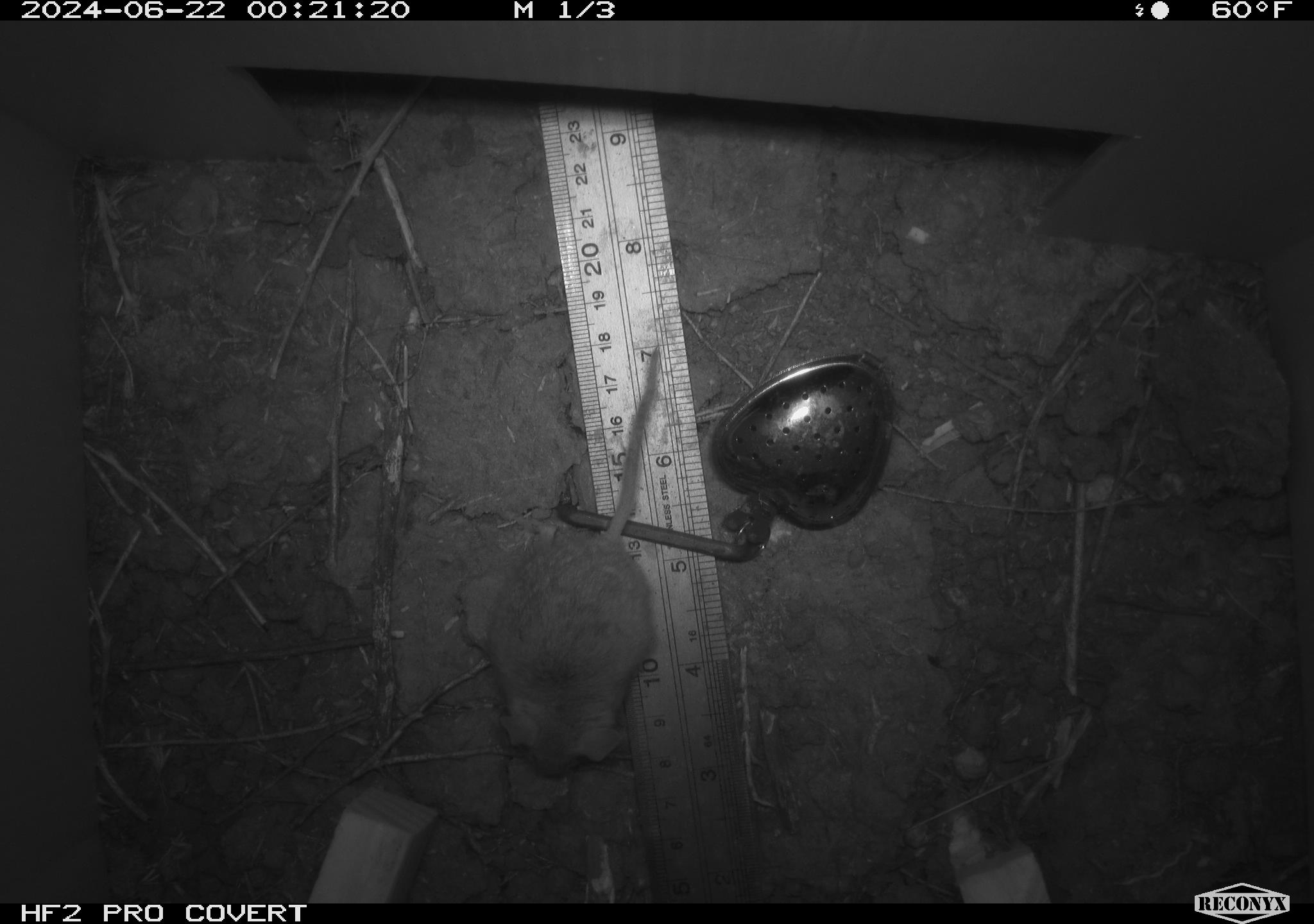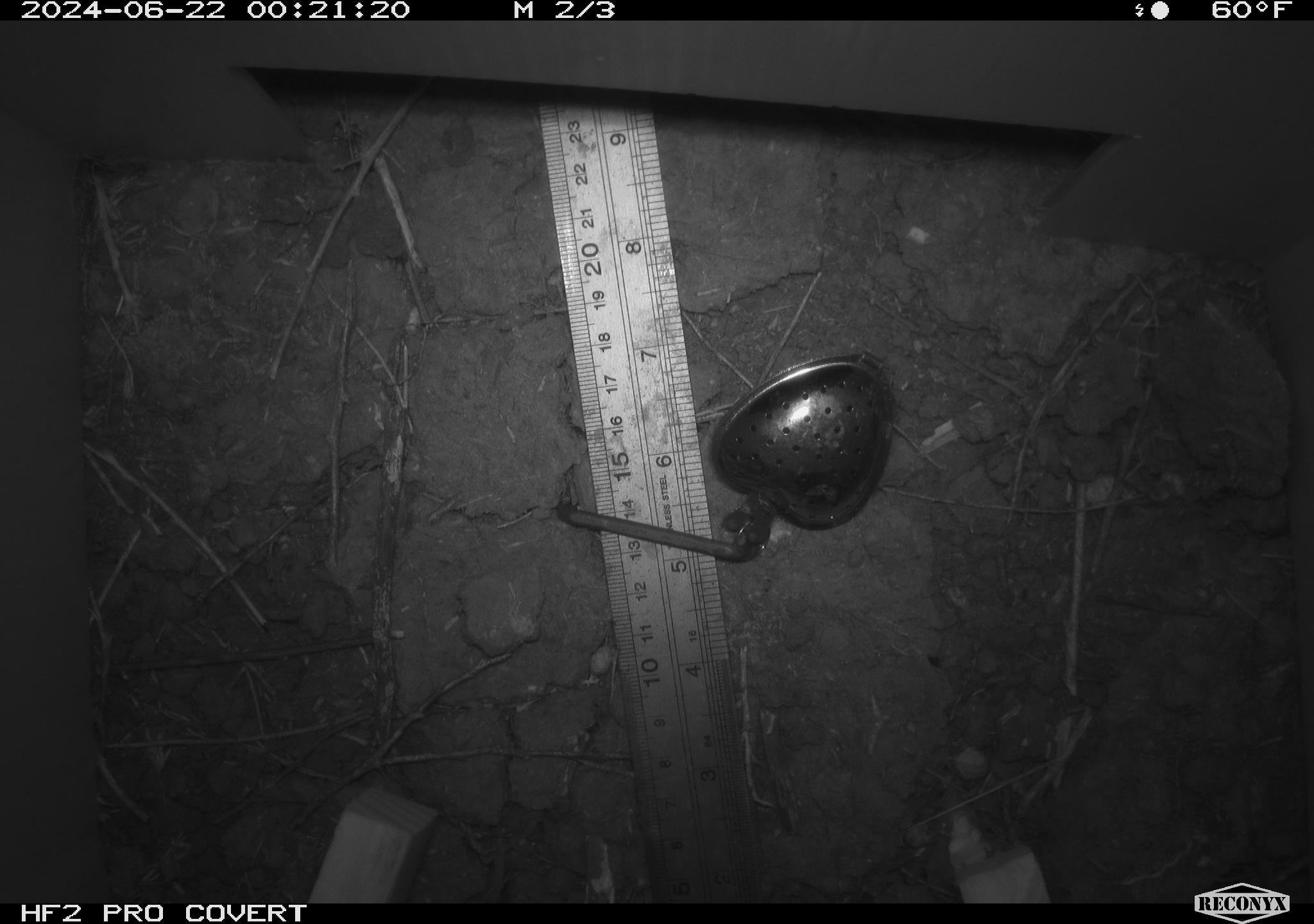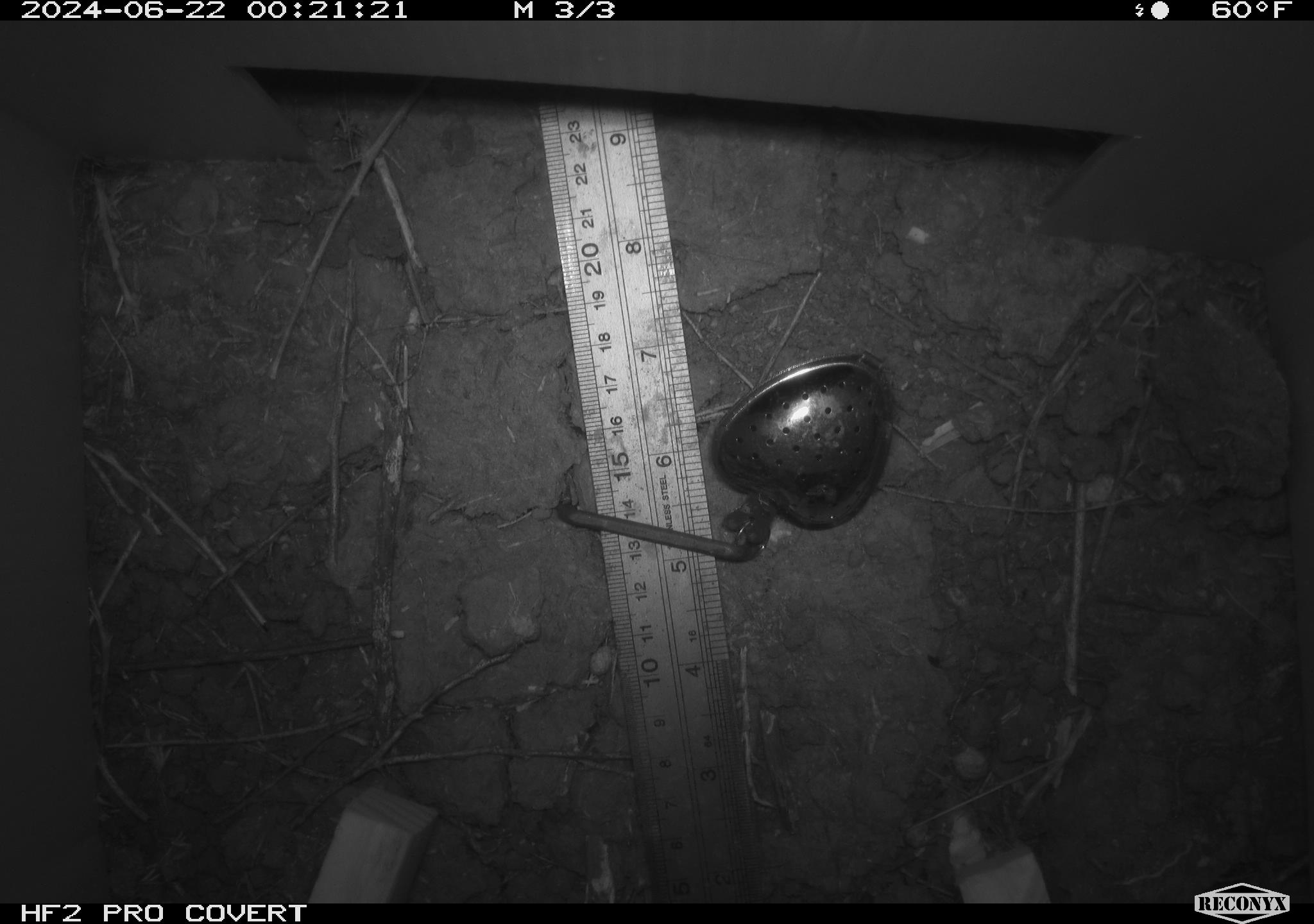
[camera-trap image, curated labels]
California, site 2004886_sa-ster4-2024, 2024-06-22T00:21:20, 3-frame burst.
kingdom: Animalia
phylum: Chordata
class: Mammalia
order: Rodentia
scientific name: Rodentia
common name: mouse species